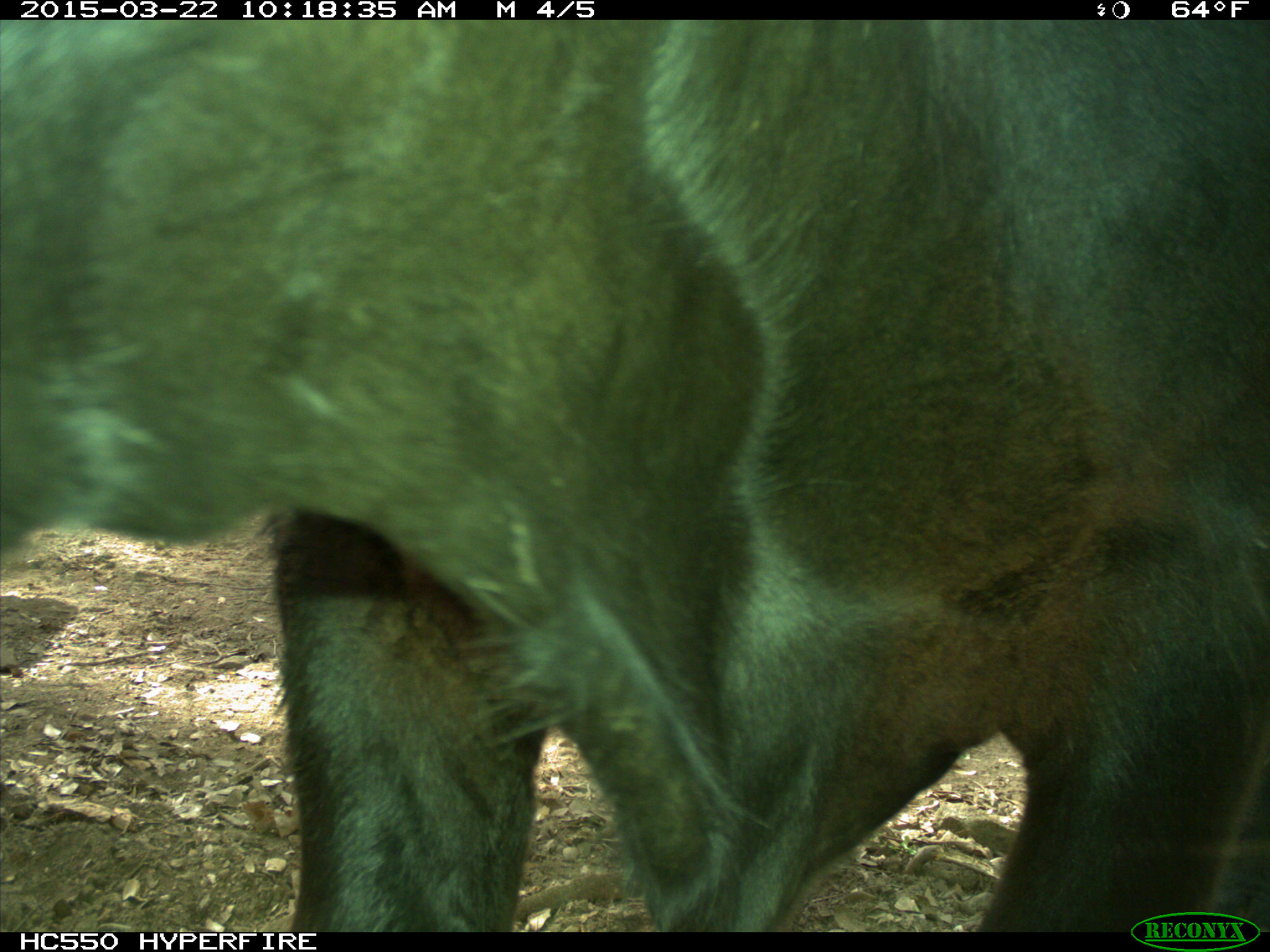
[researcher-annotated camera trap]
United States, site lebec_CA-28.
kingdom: Animalia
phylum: Chordata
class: Mammalia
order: Artiodactyla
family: Bovidae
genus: Bos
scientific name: Bos taurus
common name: domestic cow